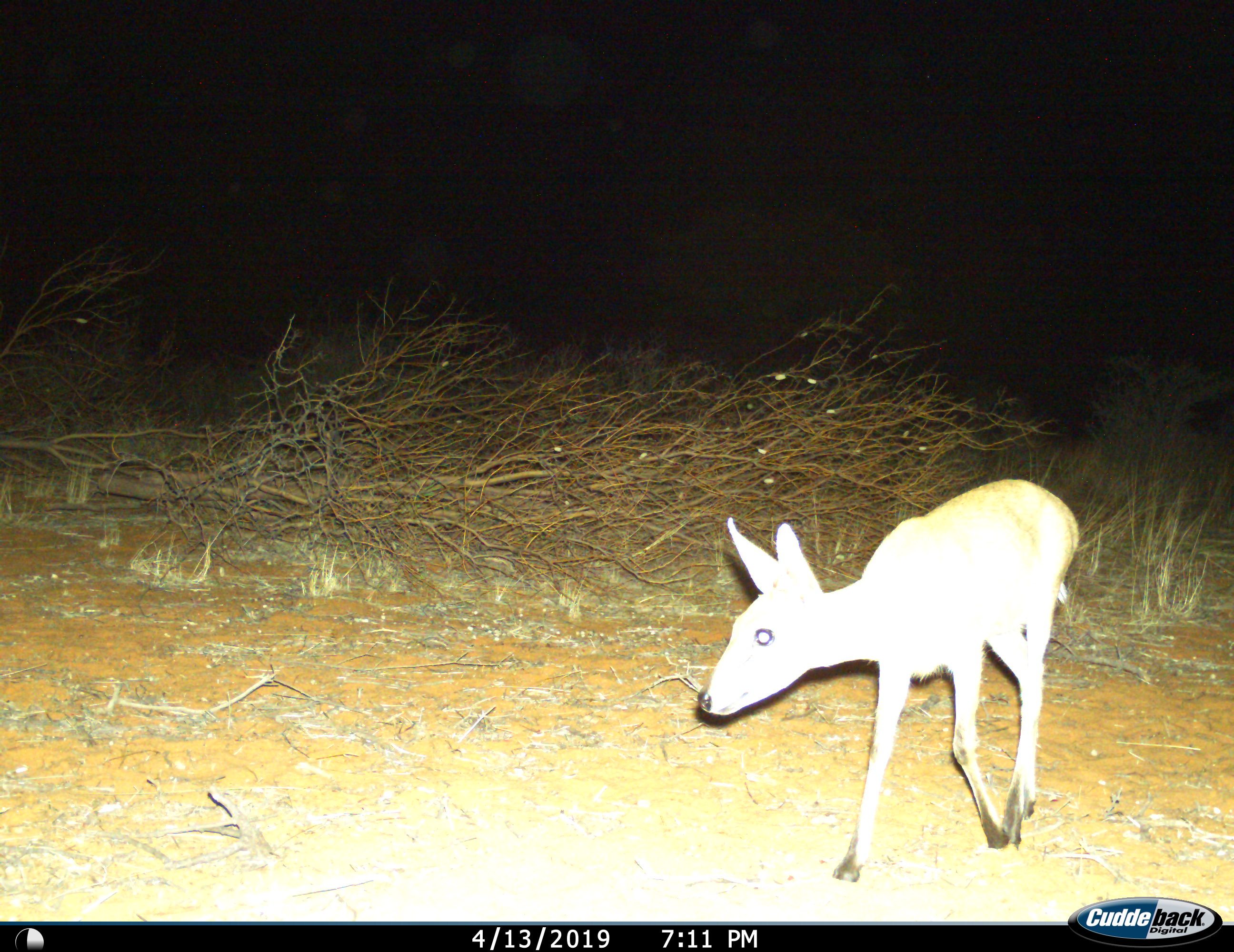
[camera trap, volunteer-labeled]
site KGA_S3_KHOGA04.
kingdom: Animalia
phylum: Chordata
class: Mammalia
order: Artiodactyla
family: Bovidae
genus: Sylvicapra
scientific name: Sylvicapra grimmia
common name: common duiker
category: duikercommongrey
Duikercommongrey (common duiker) (Sylvicapra grimmia), count 1. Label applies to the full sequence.